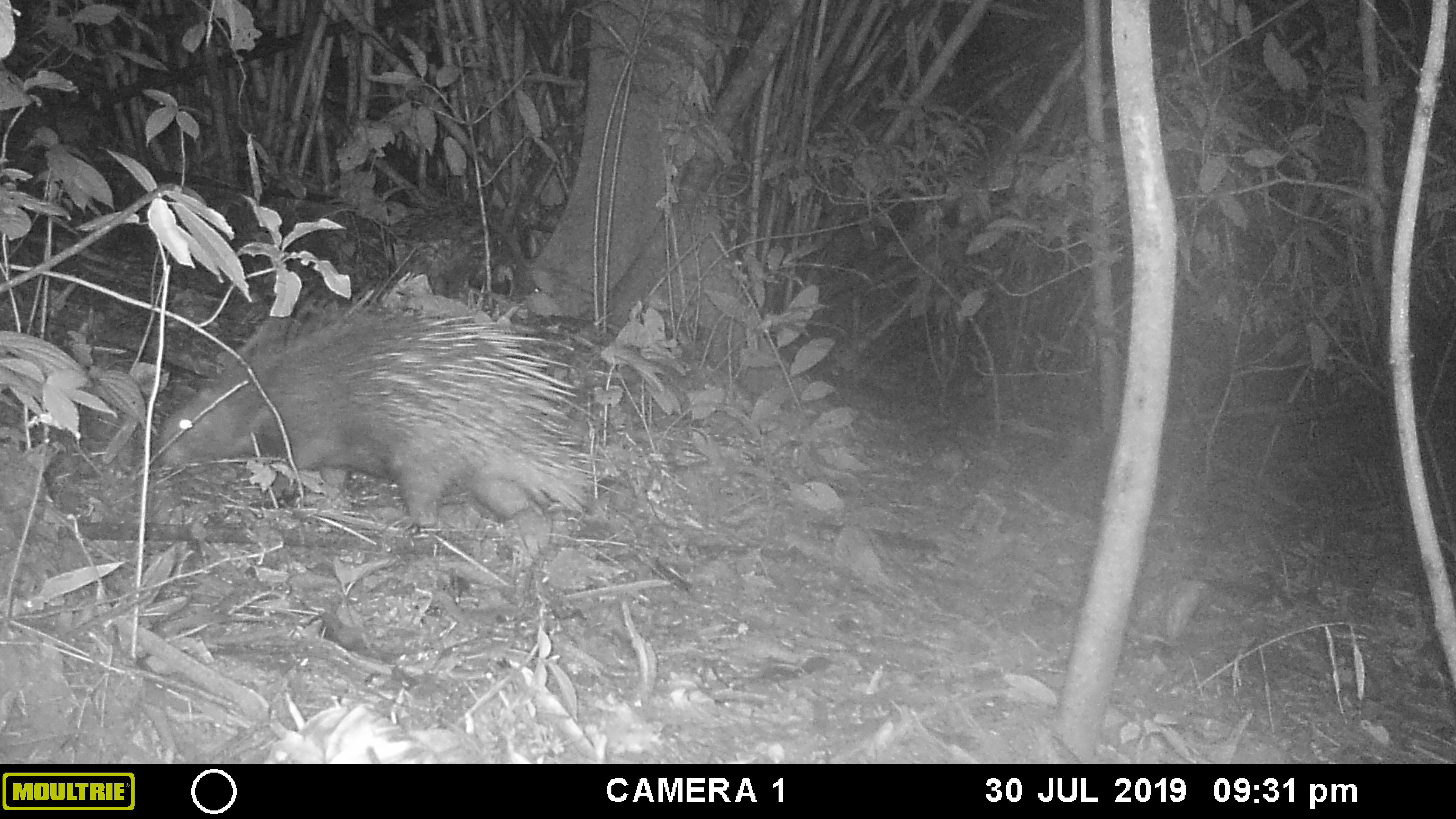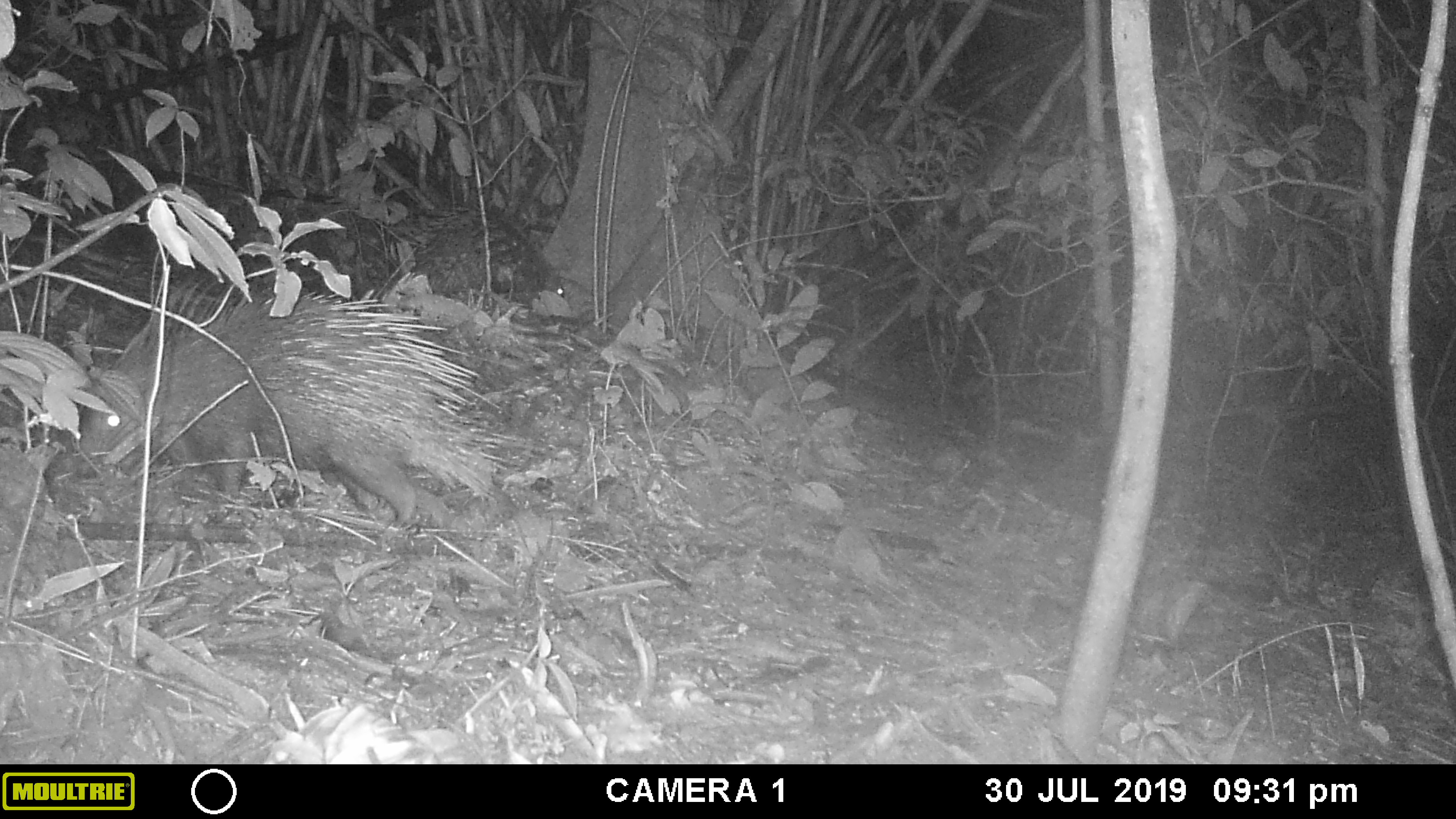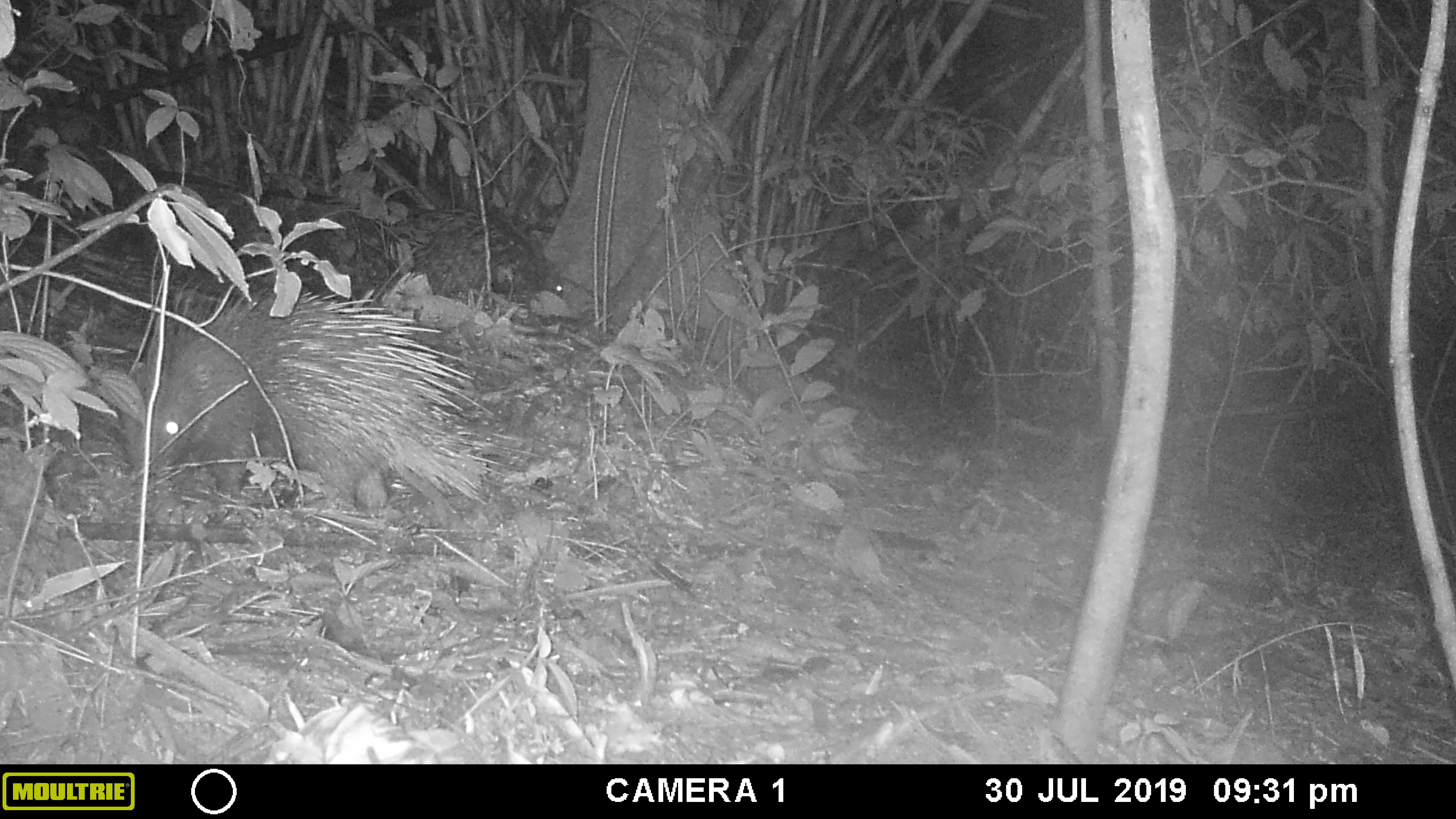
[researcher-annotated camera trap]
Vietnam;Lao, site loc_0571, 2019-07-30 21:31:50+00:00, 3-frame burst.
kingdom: Animalia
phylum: Chordata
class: Mammalia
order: Rodentia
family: Hystricidae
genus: Hystrix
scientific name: Hystrix brachyura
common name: malayan porcupine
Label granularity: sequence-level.